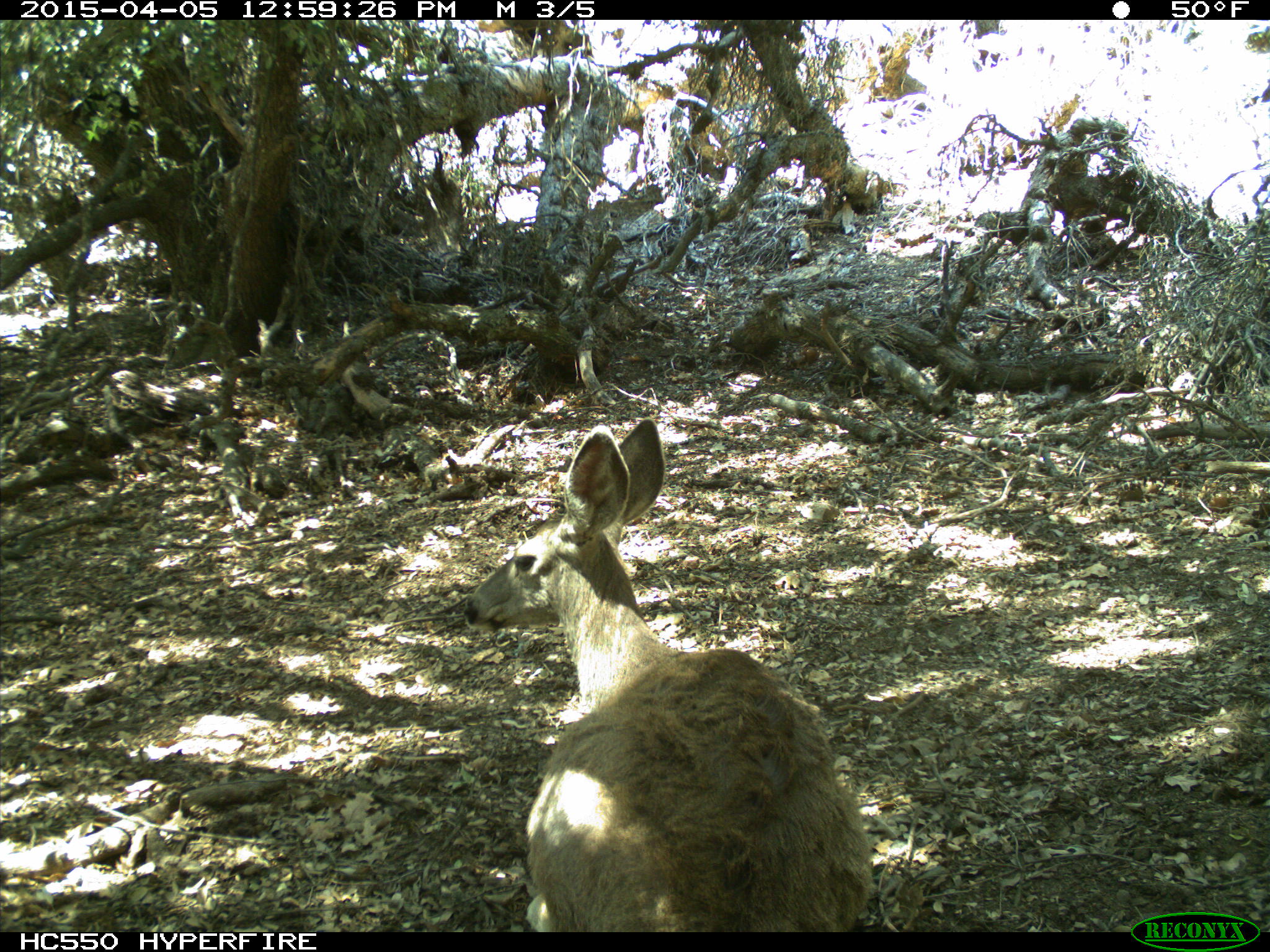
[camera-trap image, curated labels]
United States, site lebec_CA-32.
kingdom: Animalia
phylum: Chordata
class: Mammalia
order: Artiodactyla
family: Cervidae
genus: Odocoileus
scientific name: Odocoileus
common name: deer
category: unidentified deer